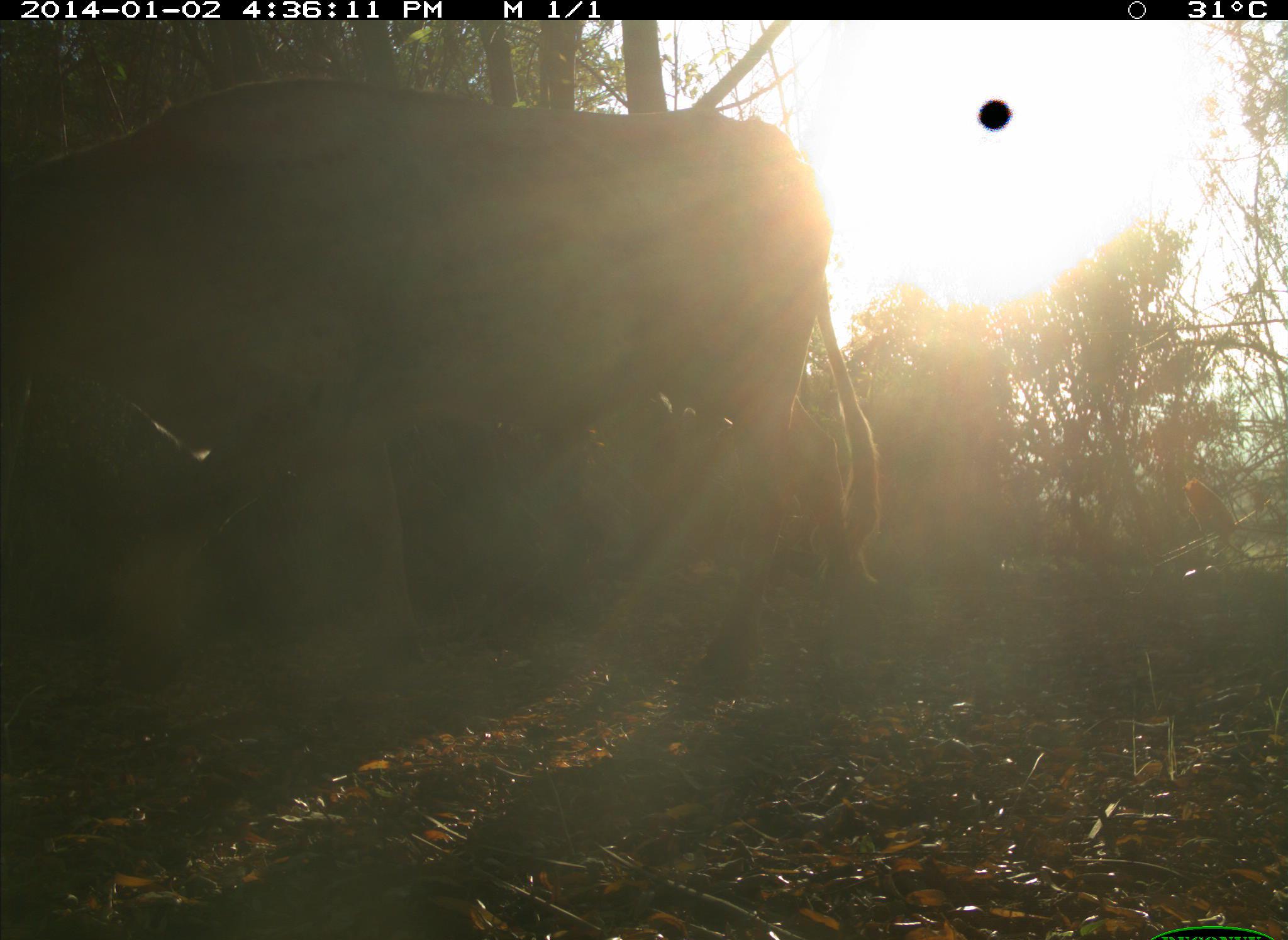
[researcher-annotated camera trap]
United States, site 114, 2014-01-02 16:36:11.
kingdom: Animalia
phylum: Chordata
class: Mammalia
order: Artiodactyla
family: Bovidae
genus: Bos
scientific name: Bos taurus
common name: cow